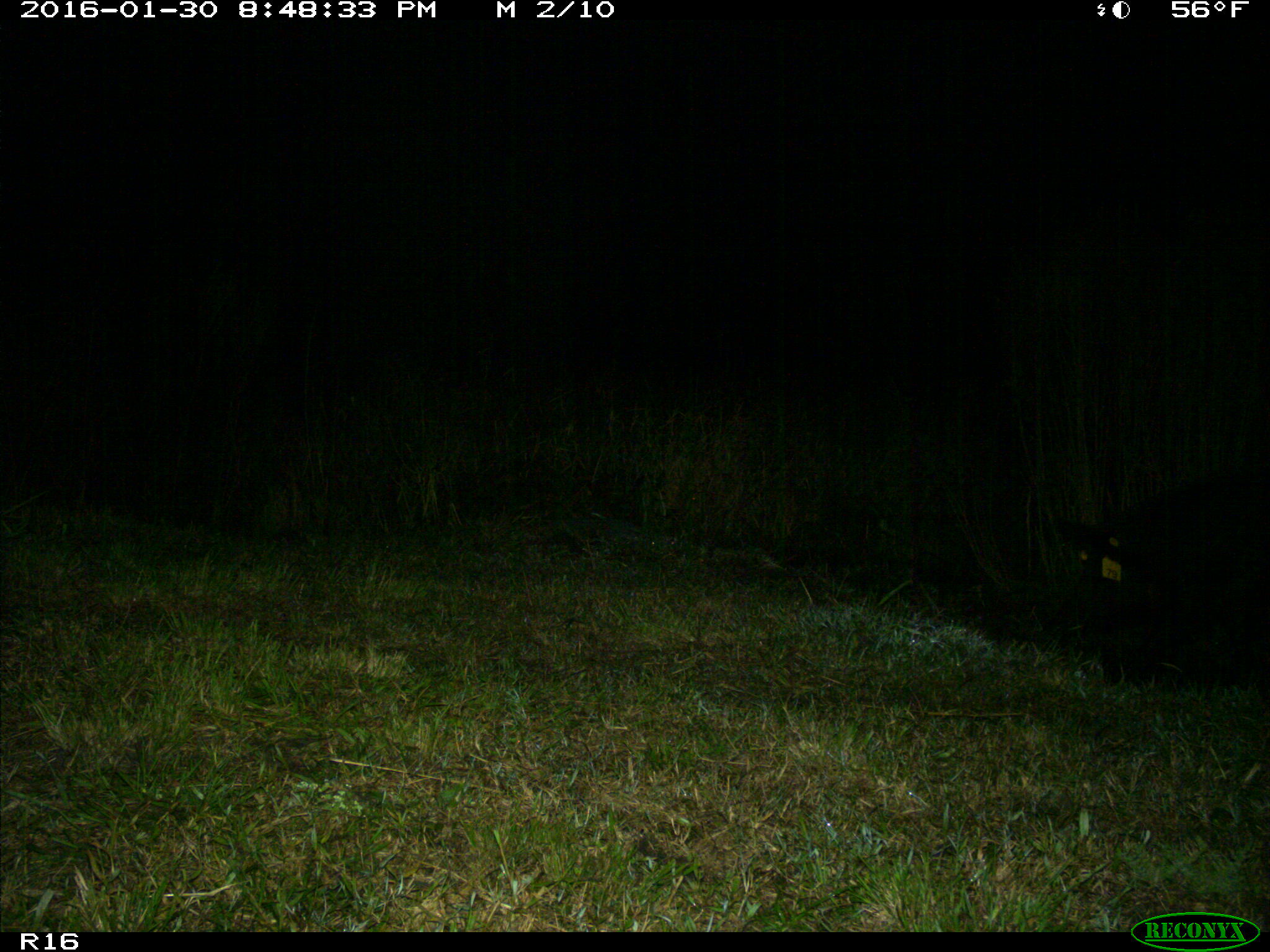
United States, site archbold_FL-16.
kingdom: Animalia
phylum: Chordata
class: Mammalia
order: Artiodactyla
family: Suidae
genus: Sus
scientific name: Sus scrofa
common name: wild boar